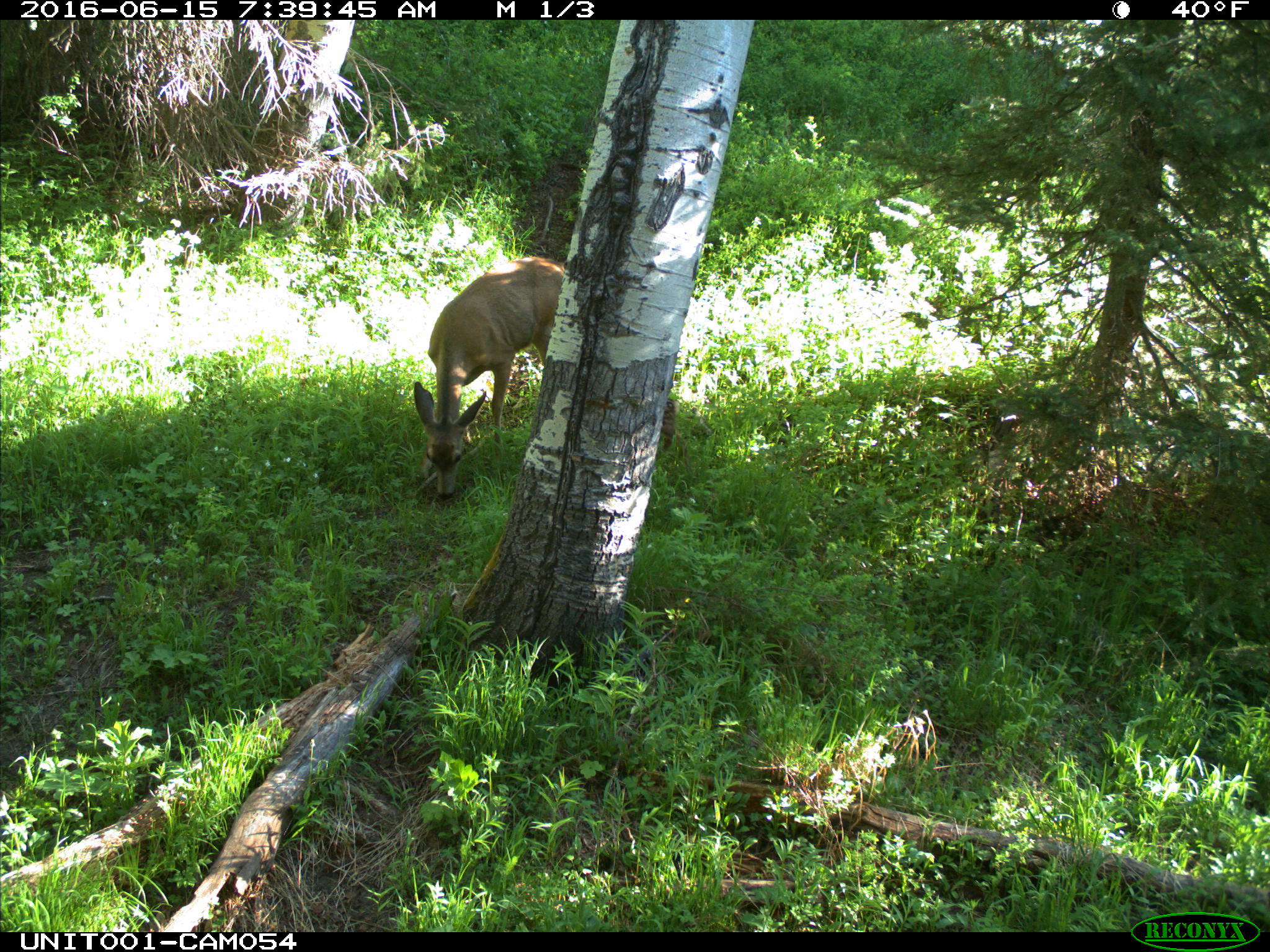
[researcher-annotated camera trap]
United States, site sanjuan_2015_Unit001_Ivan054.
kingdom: Animalia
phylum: Chordata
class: Mammalia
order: Artiodactyla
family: Cervidae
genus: Odocoileus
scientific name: Odocoileus hemionus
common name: mule deer